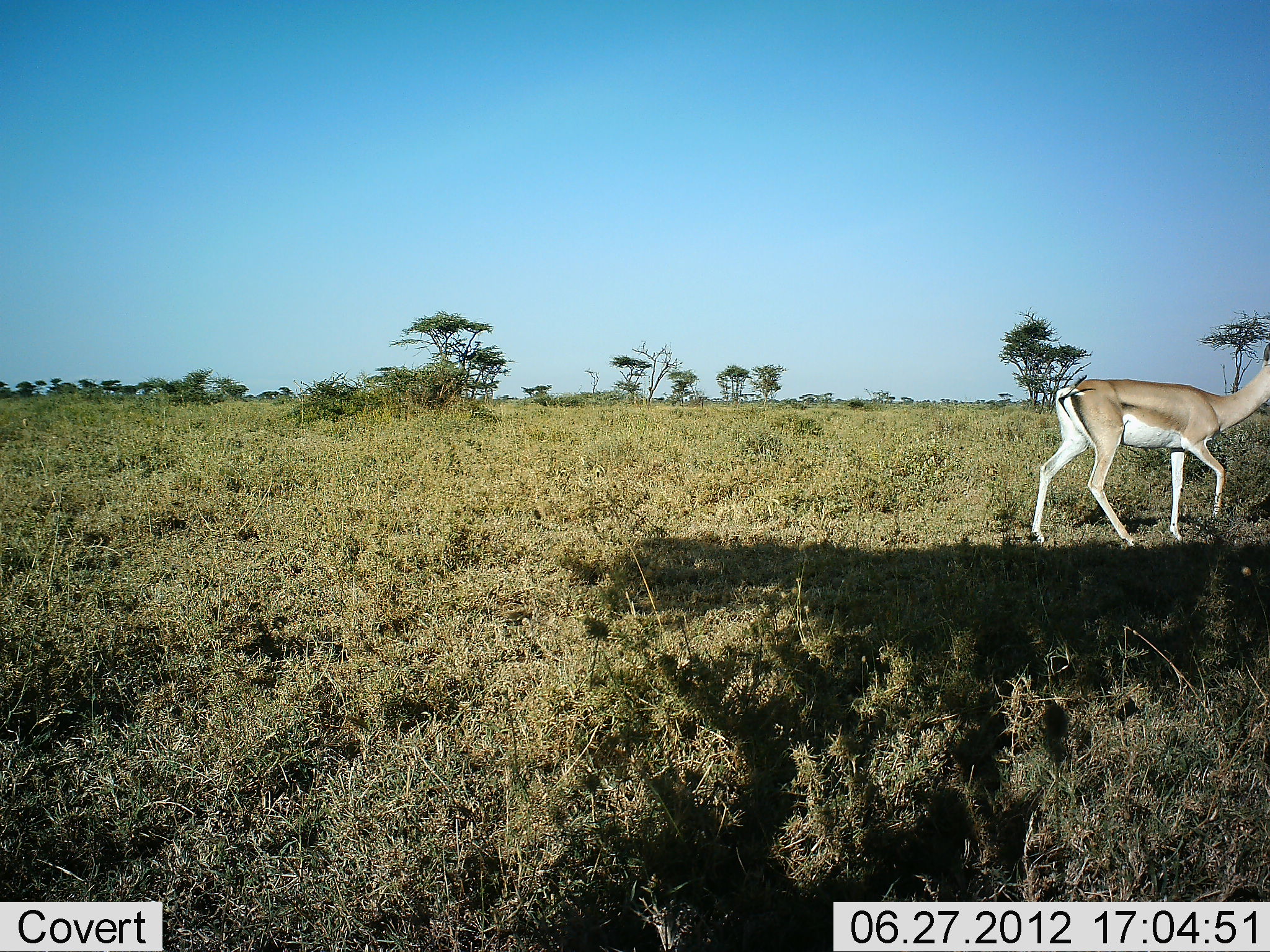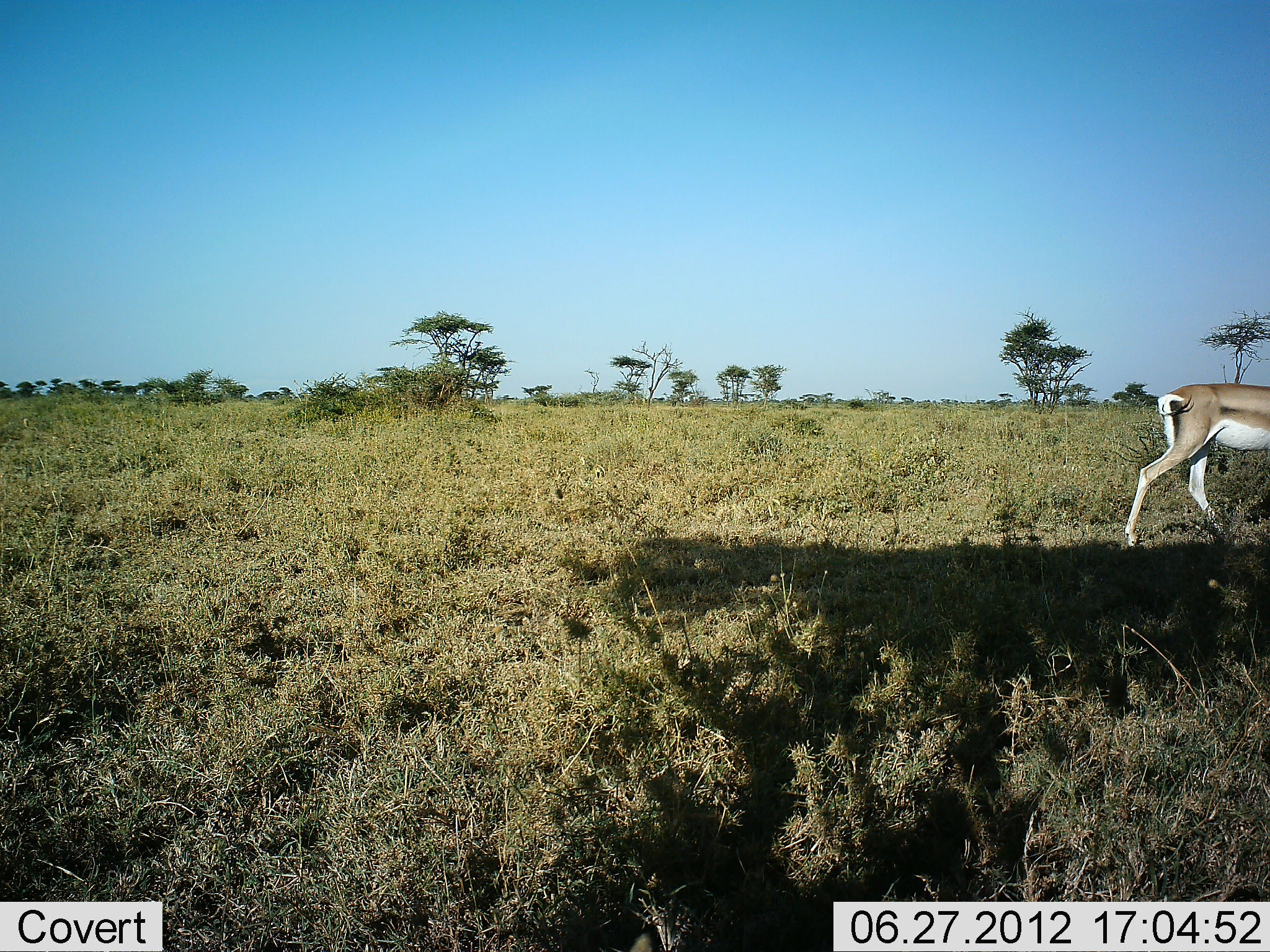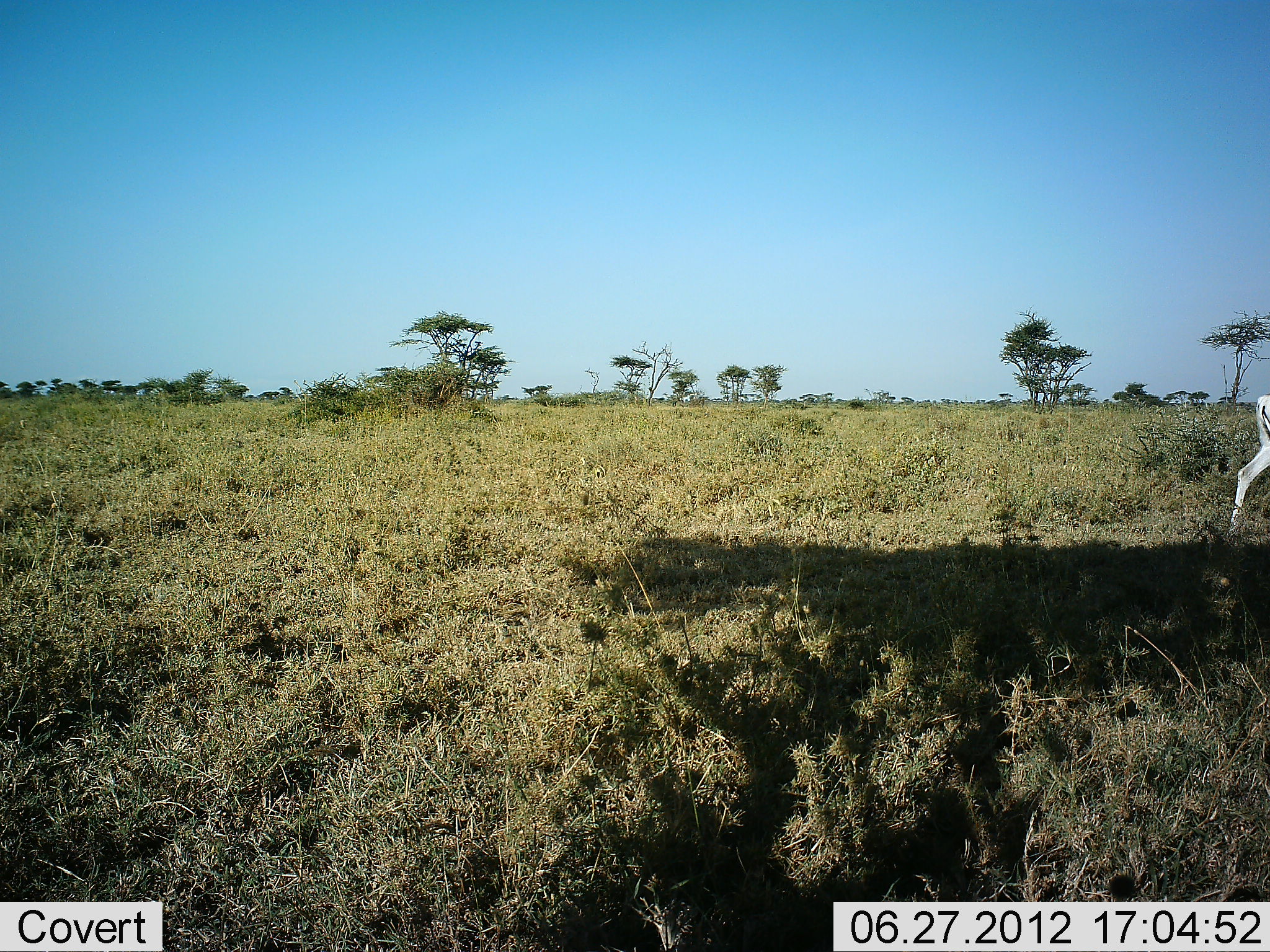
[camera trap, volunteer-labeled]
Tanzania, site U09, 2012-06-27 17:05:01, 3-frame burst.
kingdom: Animalia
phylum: Chordata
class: Mammalia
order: Artiodactyla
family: Bovidae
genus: Nanger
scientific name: Nanger granti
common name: grant's gazelle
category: gazellegrants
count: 1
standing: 0%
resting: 10%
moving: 90%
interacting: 0%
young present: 0%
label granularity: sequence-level